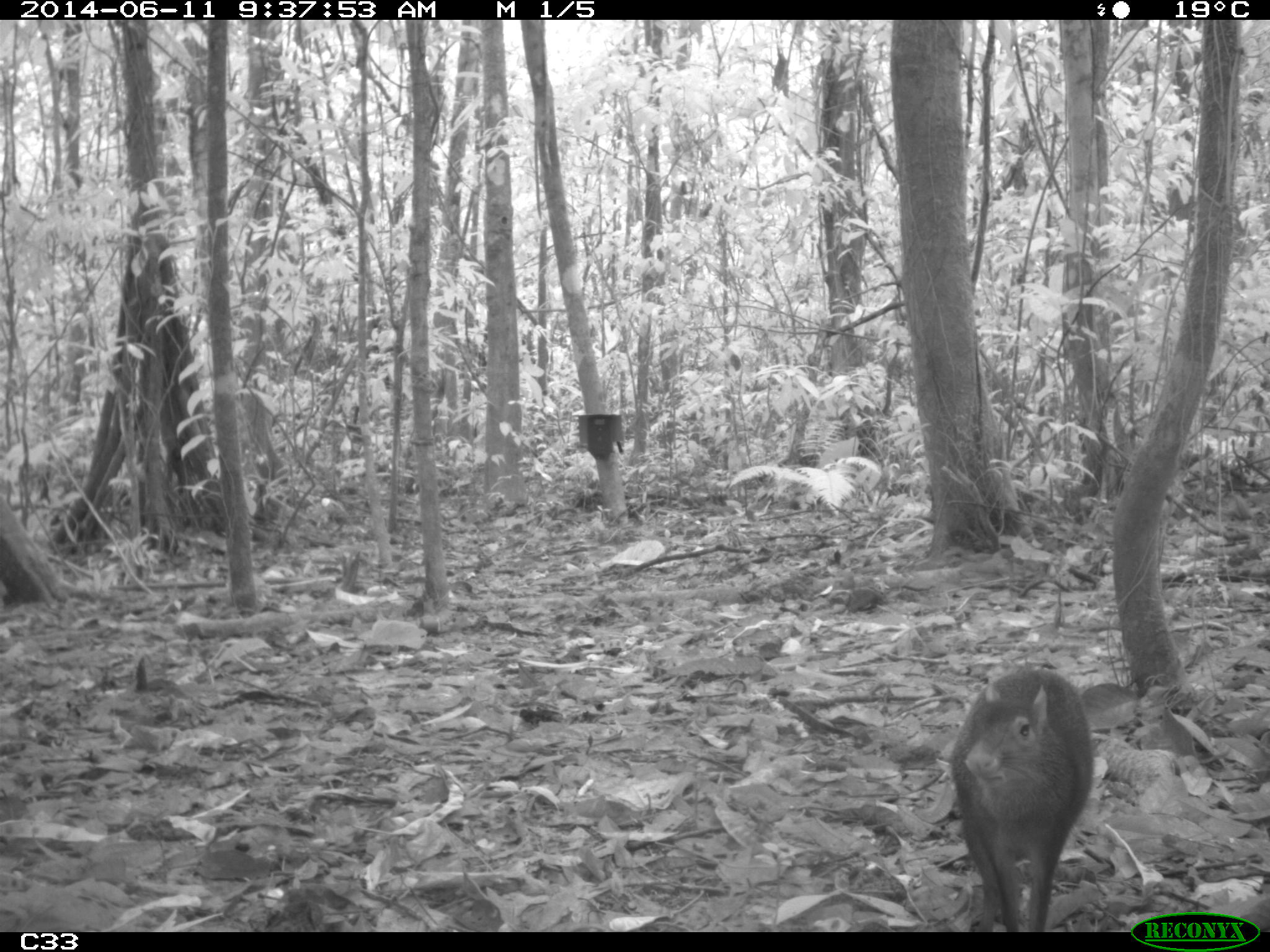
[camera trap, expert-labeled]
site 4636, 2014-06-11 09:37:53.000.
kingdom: Animalia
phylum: Chordata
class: Mammalia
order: Rodentia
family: Dasyproctidae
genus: Dasyprocta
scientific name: Dasyprocta leporina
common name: red-rumped agouti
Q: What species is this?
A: Dasyprocta leporina (red-rumped agouti).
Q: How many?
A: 1.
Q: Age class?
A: Adult.